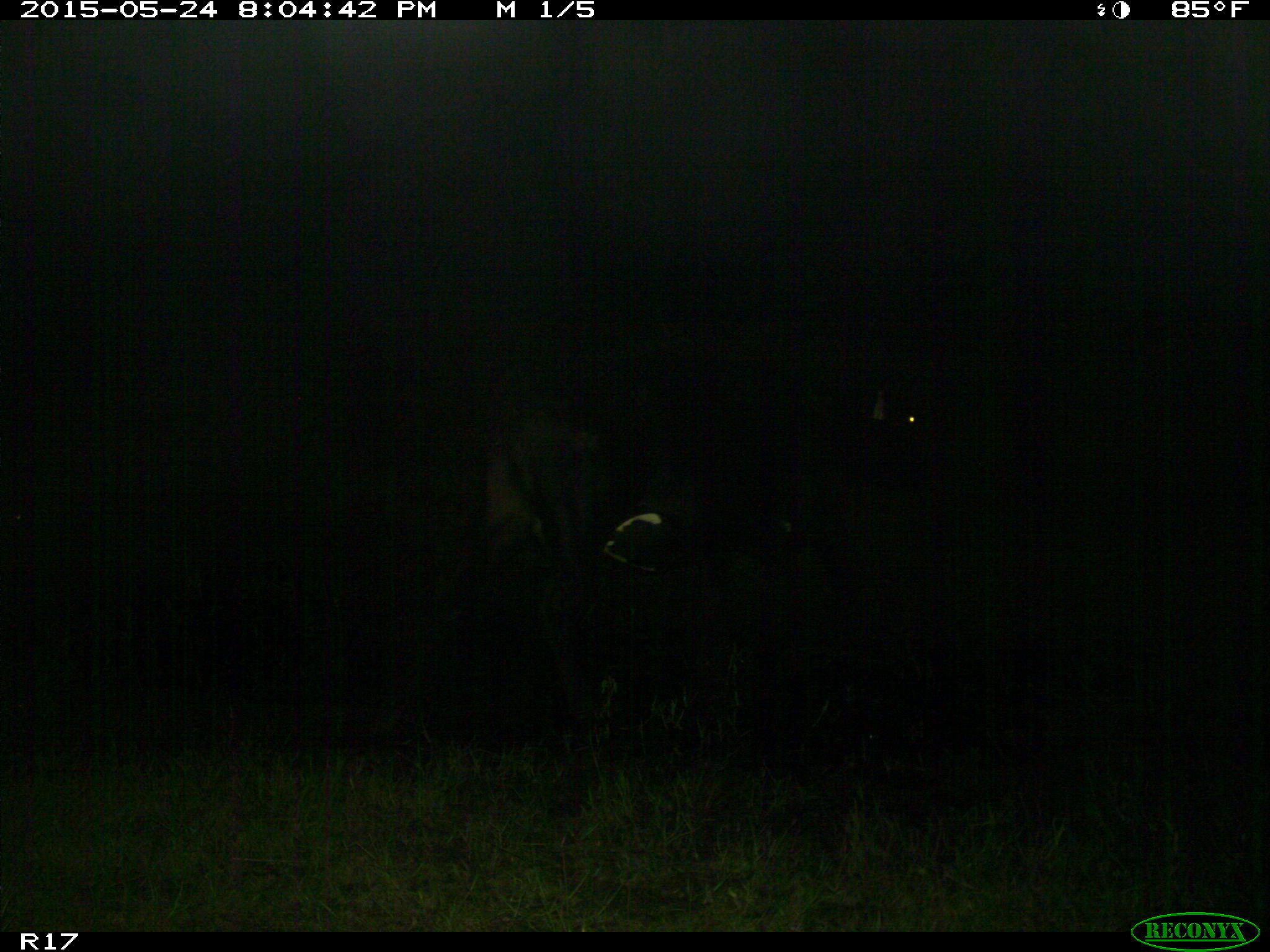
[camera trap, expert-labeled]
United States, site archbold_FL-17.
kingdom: Animalia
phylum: Chordata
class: Mammalia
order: Artiodactyla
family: Bovidae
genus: Bos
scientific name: Bos taurus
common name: domestic cow